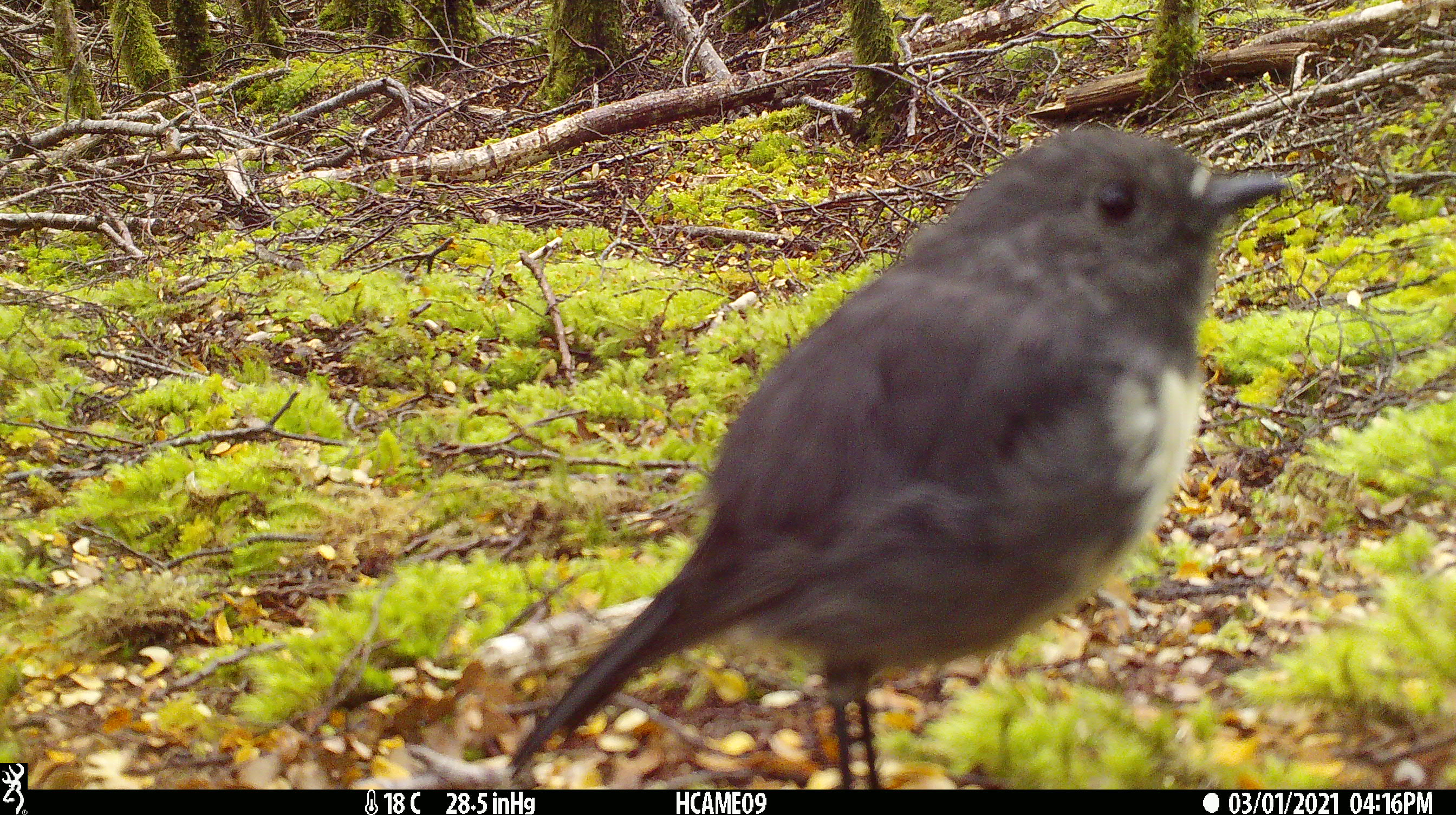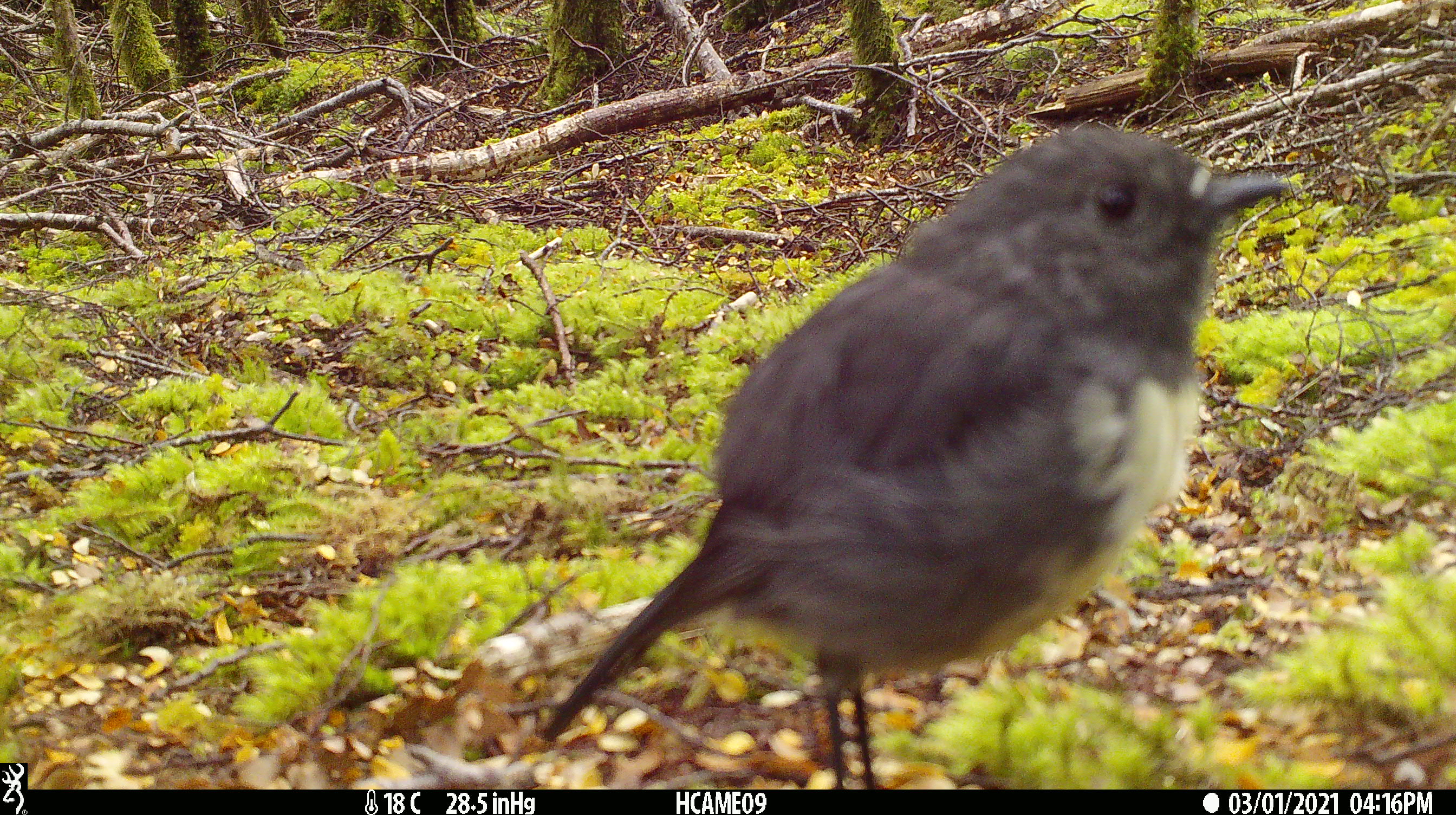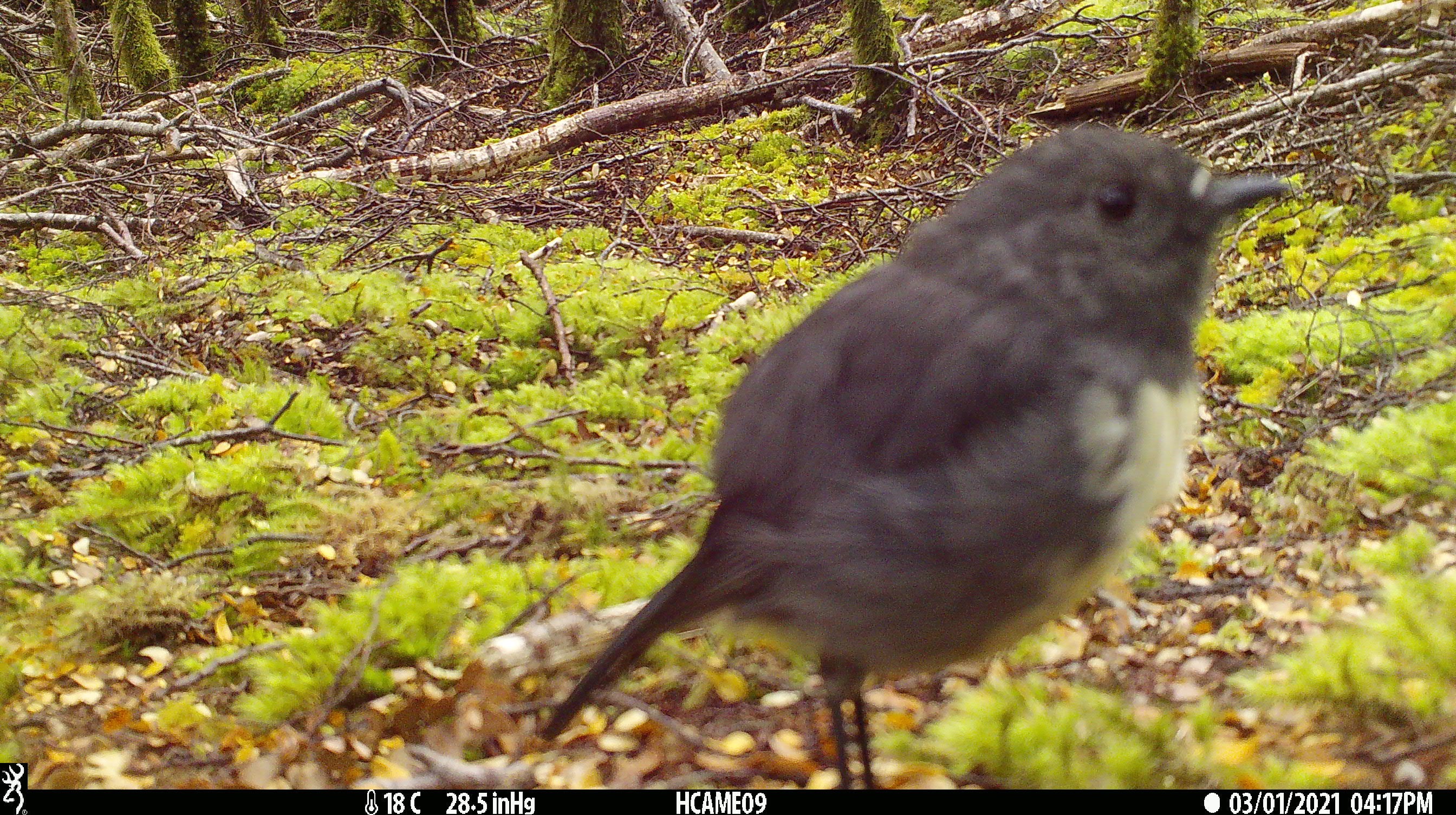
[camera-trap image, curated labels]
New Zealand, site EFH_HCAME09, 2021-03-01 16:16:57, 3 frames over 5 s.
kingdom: Animalia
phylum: Chordata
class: Aves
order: Passeriformes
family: Petroicidae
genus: Petroica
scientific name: Petroica australis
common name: new zealand robin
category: robin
Robin (new zealand robin) (Petroica australis).